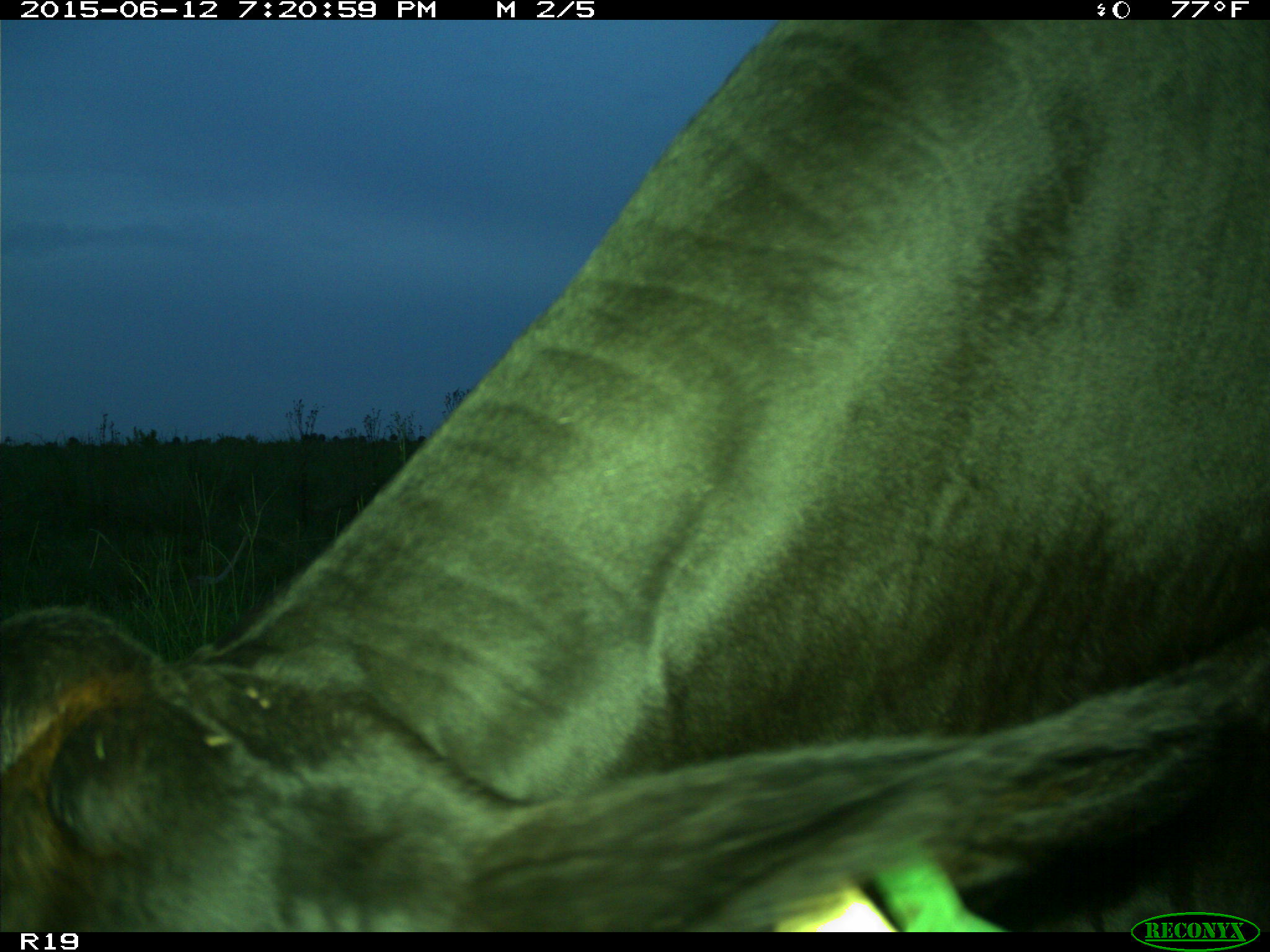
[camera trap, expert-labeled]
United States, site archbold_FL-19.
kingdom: Animalia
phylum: Chordata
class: Mammalia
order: Artiodactyla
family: Bovidae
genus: Bos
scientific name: Bos taurus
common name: domestic cow